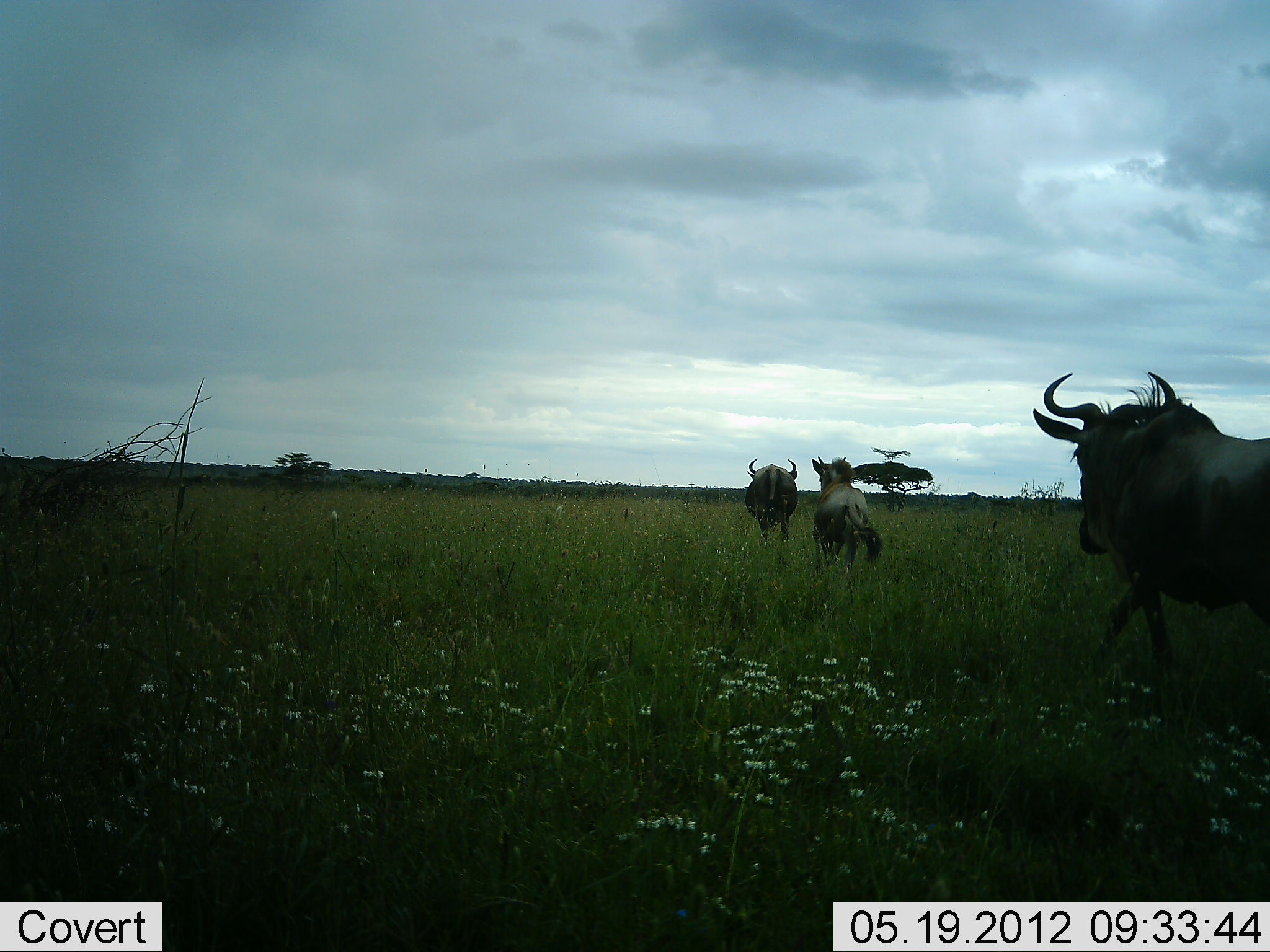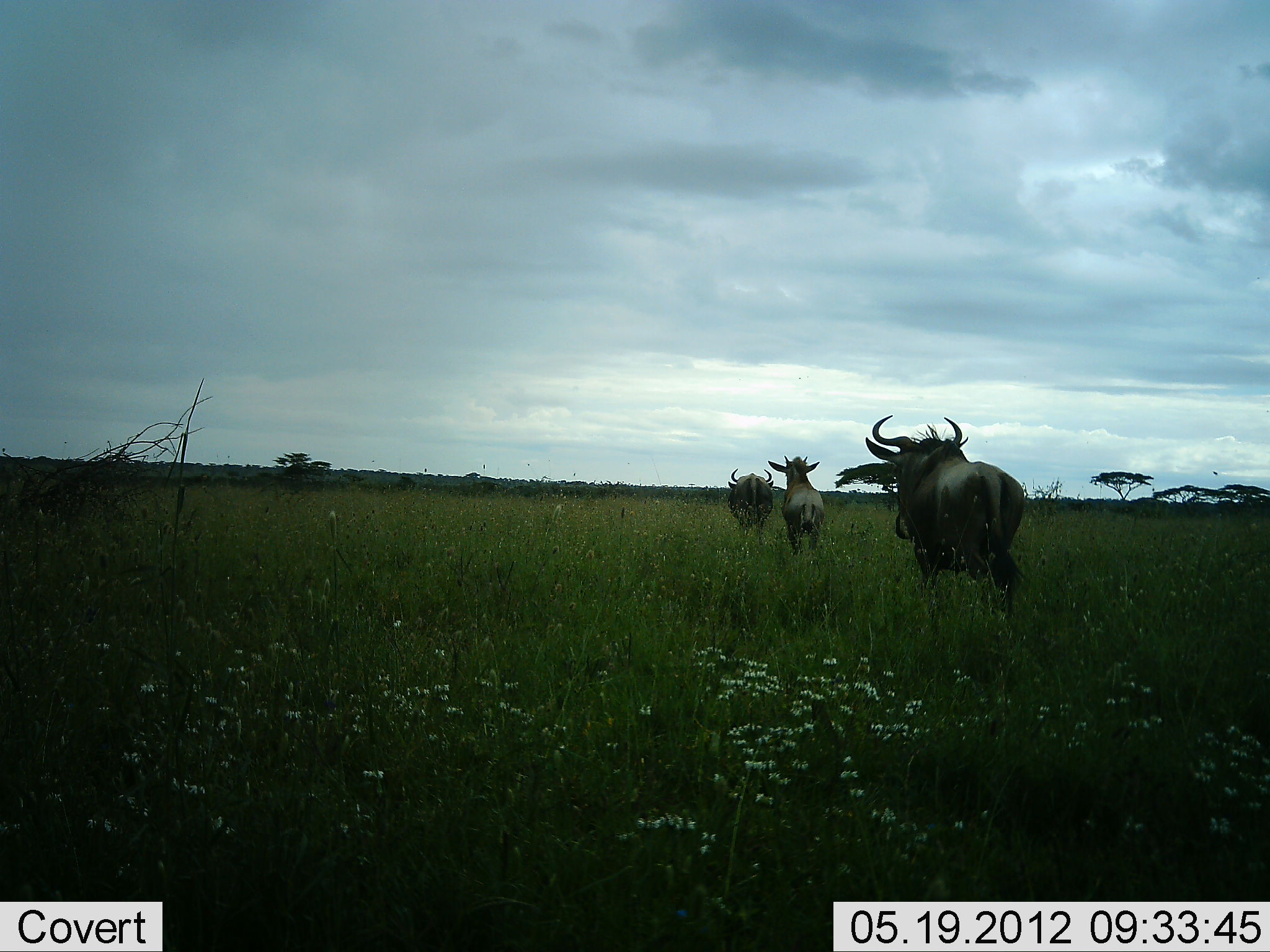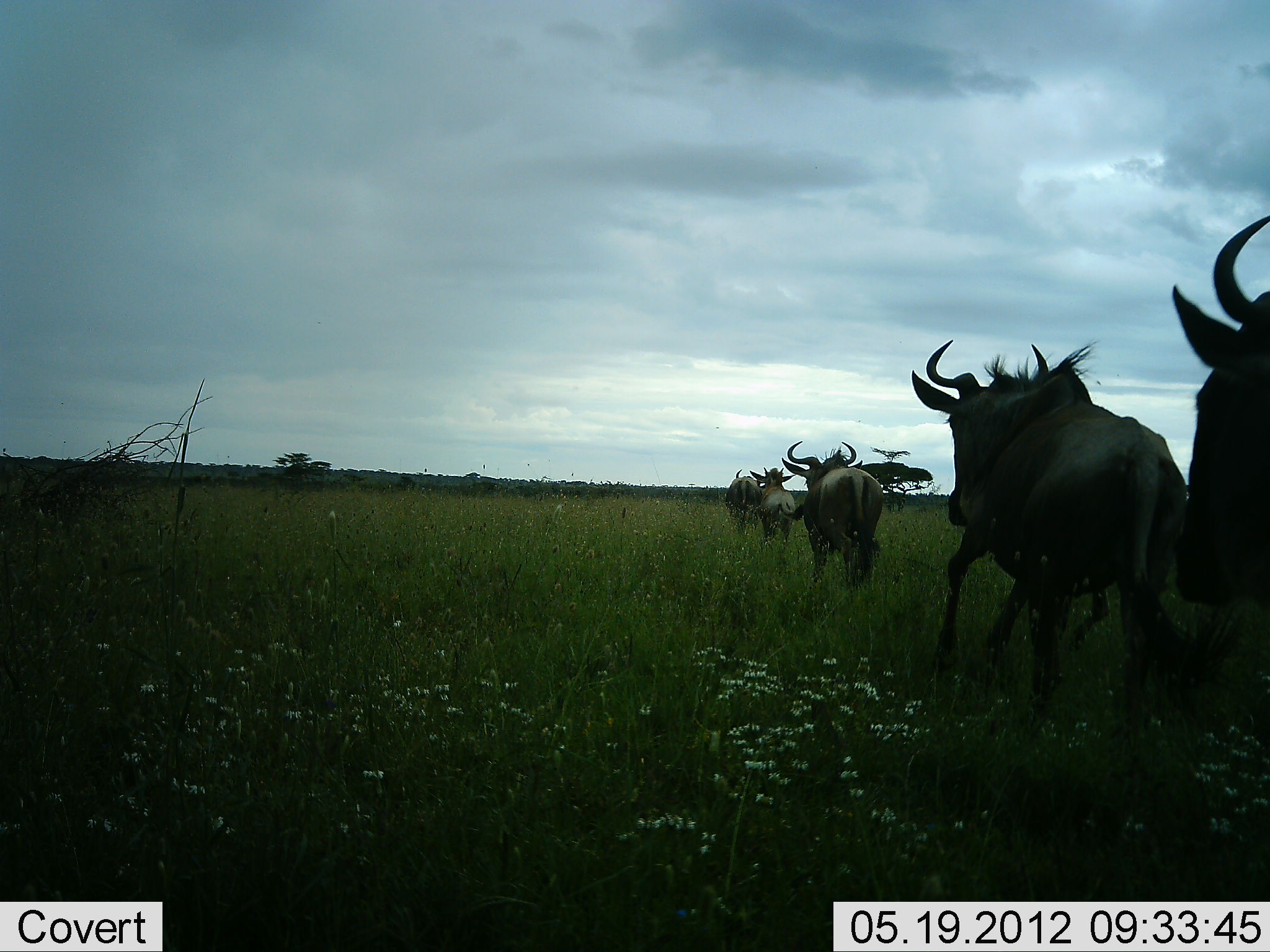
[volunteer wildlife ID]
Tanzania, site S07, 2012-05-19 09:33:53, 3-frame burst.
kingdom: Animalia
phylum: Chordata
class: Mammalia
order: Artiodactyla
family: Bovidae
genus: Connochaetes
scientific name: Connochaetes taurinus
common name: blue wildebeest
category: wildebeest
Wildebeest (blue wildebeest) (Connochaetes taurinus), count 4. Behavior (volunteer vote fractions): standing 0%, resting 0%, moving 100%, interacting 0%. Young present (vote fraction): 10%. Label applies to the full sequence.